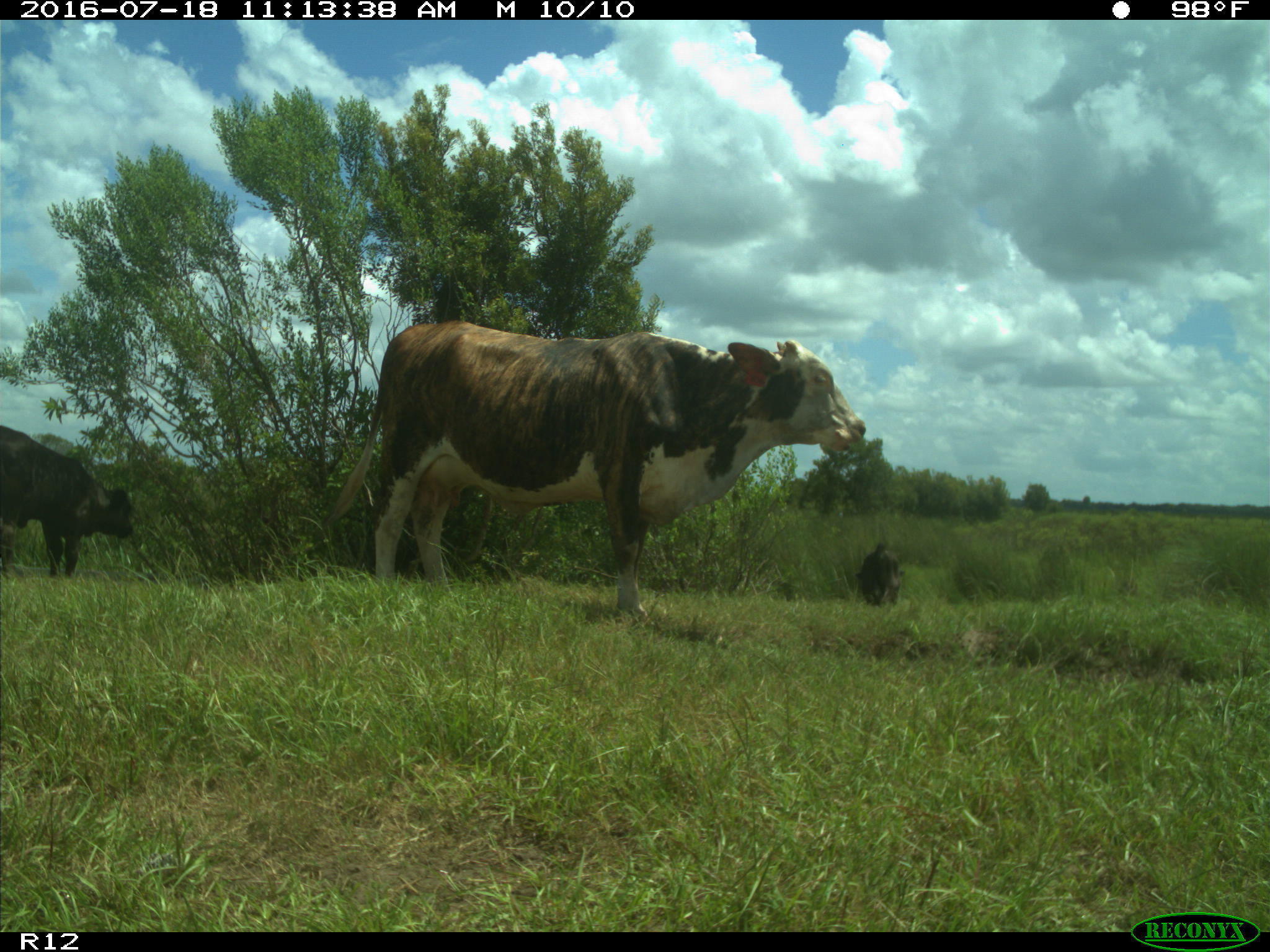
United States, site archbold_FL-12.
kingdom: Animalia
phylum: Chordata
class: Mammalia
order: Artiodactyla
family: Bovidae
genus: Bos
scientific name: Bos taurus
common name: domestic cow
Bos taurus (domestic cow).